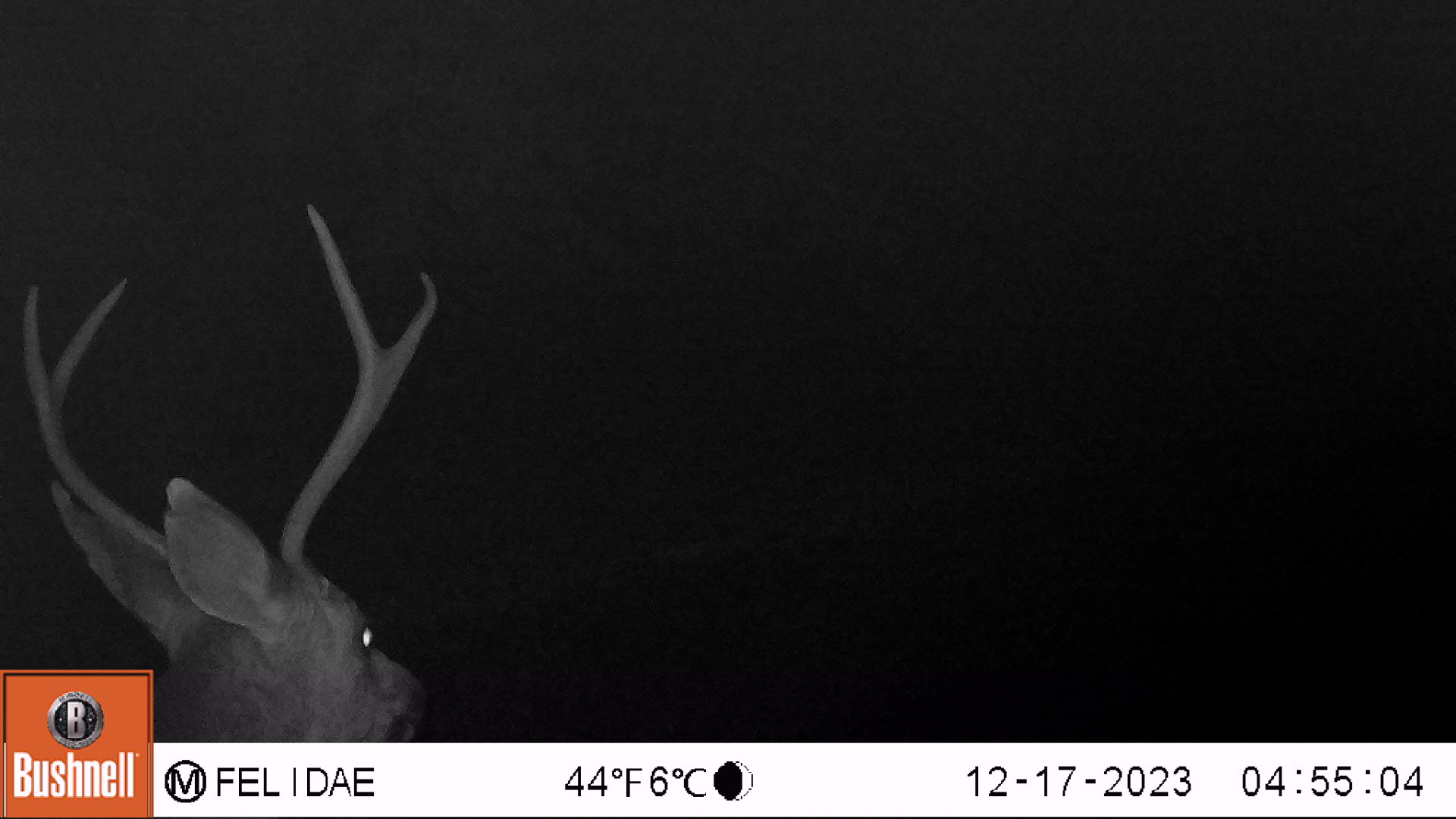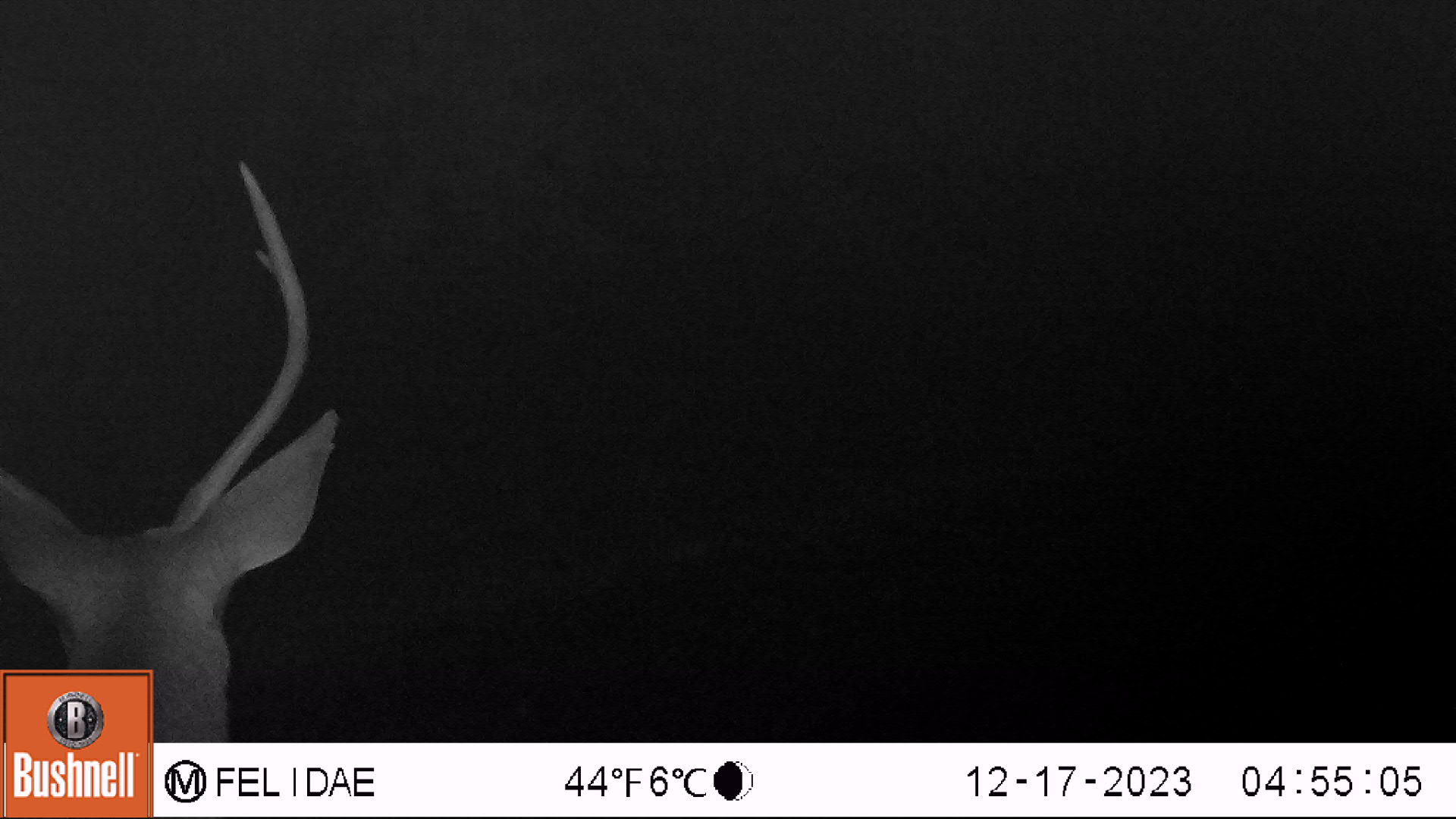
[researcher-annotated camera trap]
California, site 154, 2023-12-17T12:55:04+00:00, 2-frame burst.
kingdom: Animalia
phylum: Chordata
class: Mammalia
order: Artiodactyla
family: Cervidae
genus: Odocoileus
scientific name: Odocoileus hemionus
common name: mule deer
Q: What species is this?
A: Mule deer (Odocoileus hemionus).